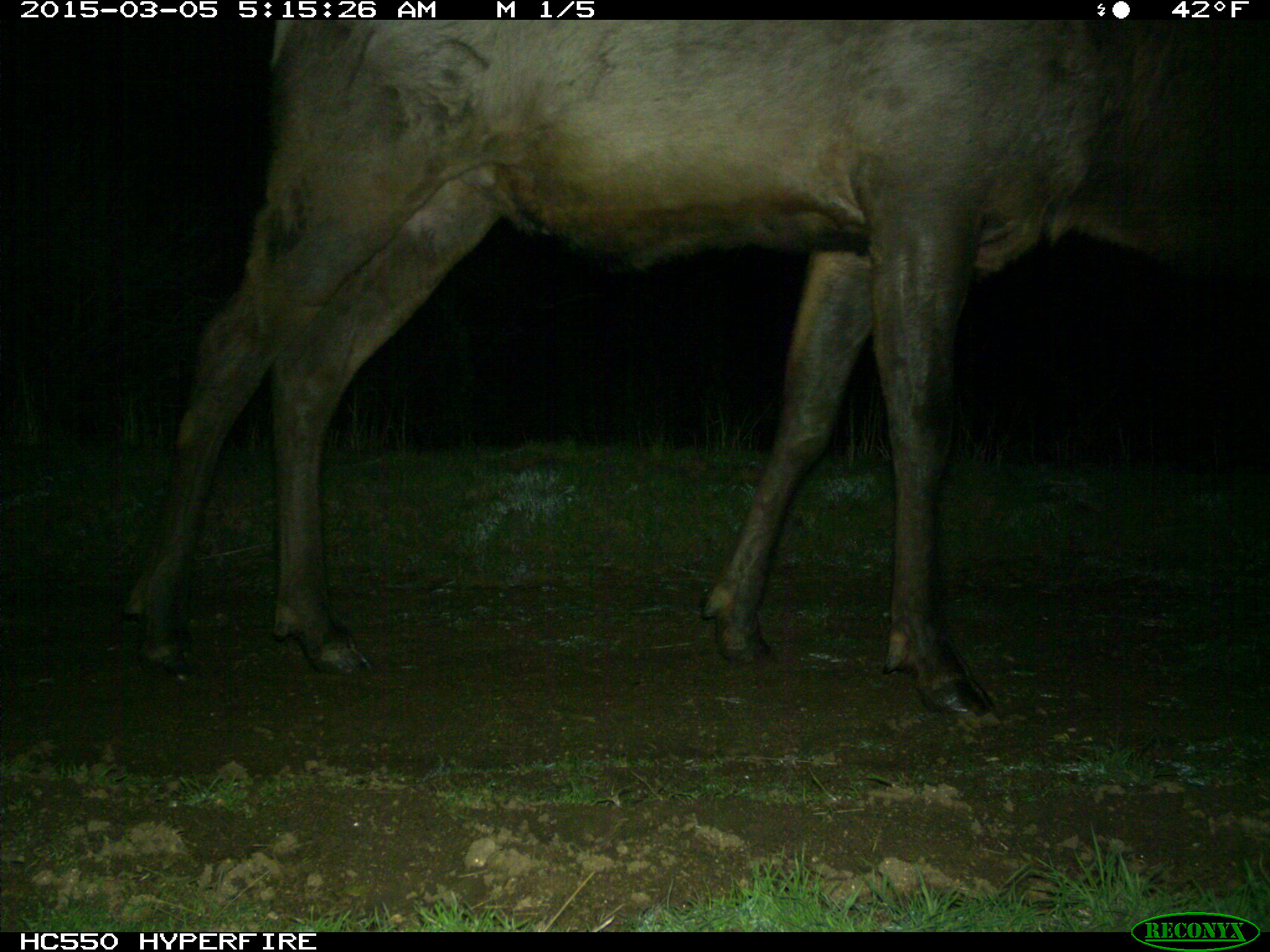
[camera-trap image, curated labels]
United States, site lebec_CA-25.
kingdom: Animalia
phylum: Chordata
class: Mammalia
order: Artiodactyla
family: Cervidae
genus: Cervus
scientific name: Cervus canadensis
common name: elk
Cervus canadensis (elk).